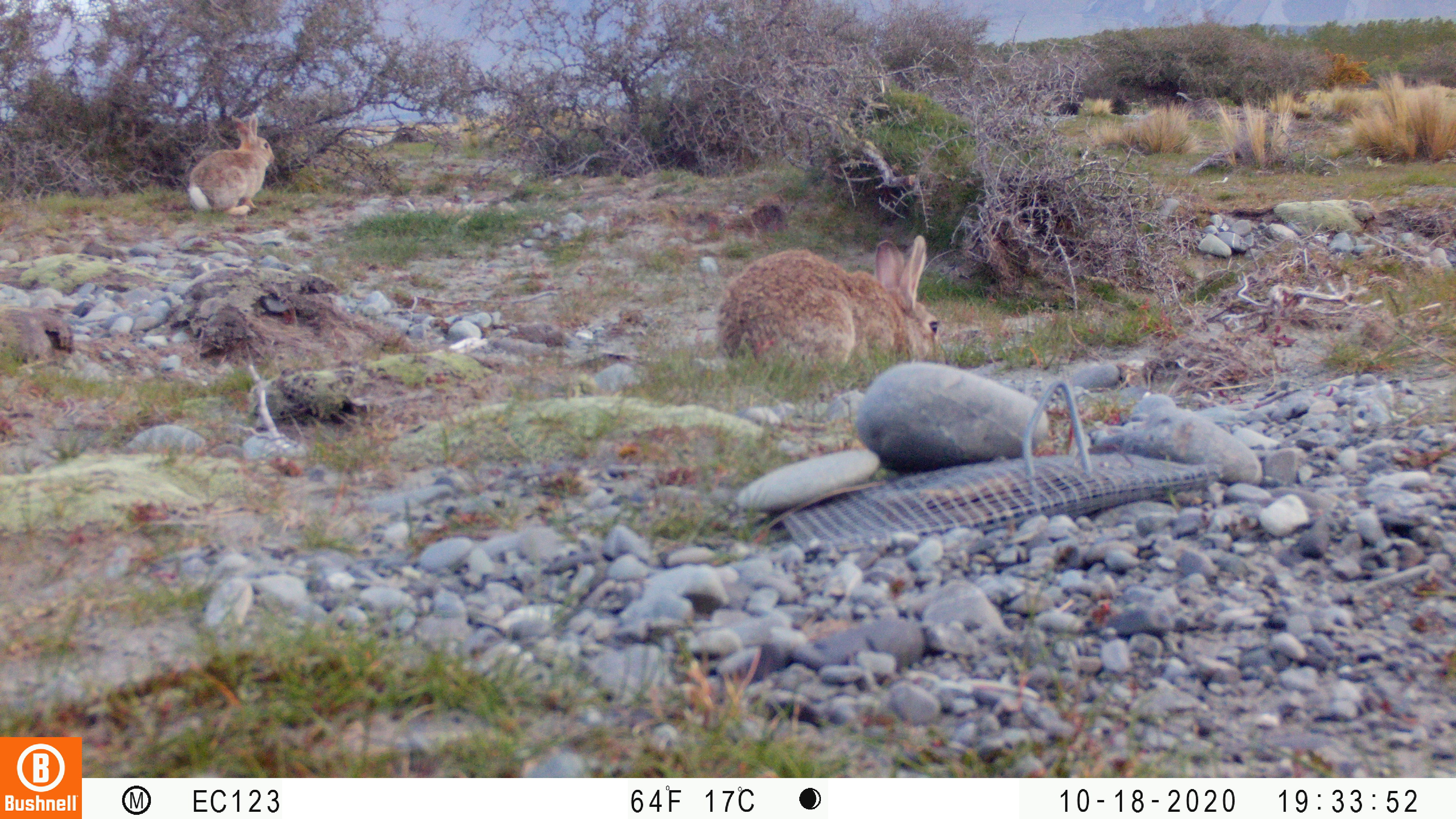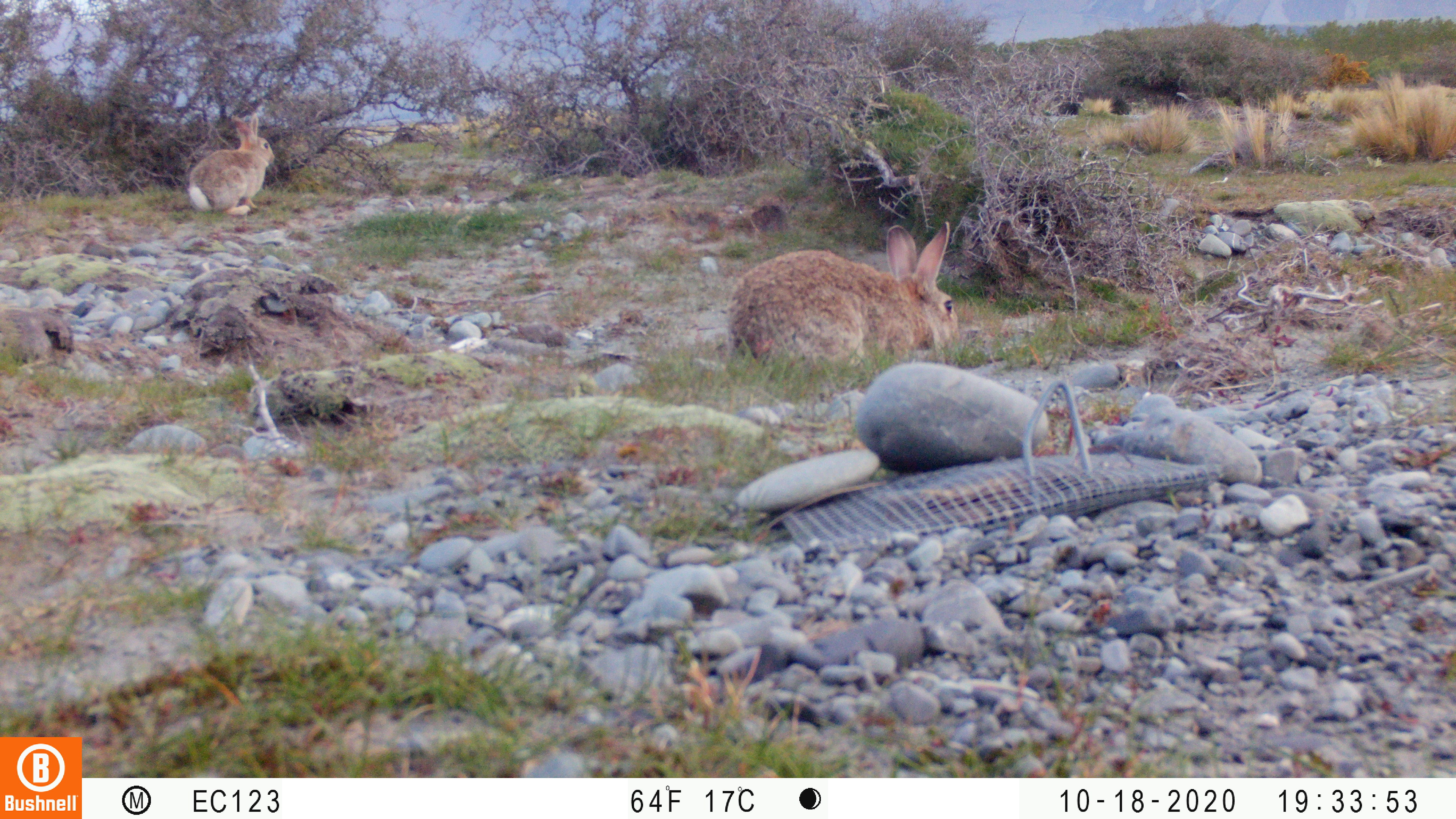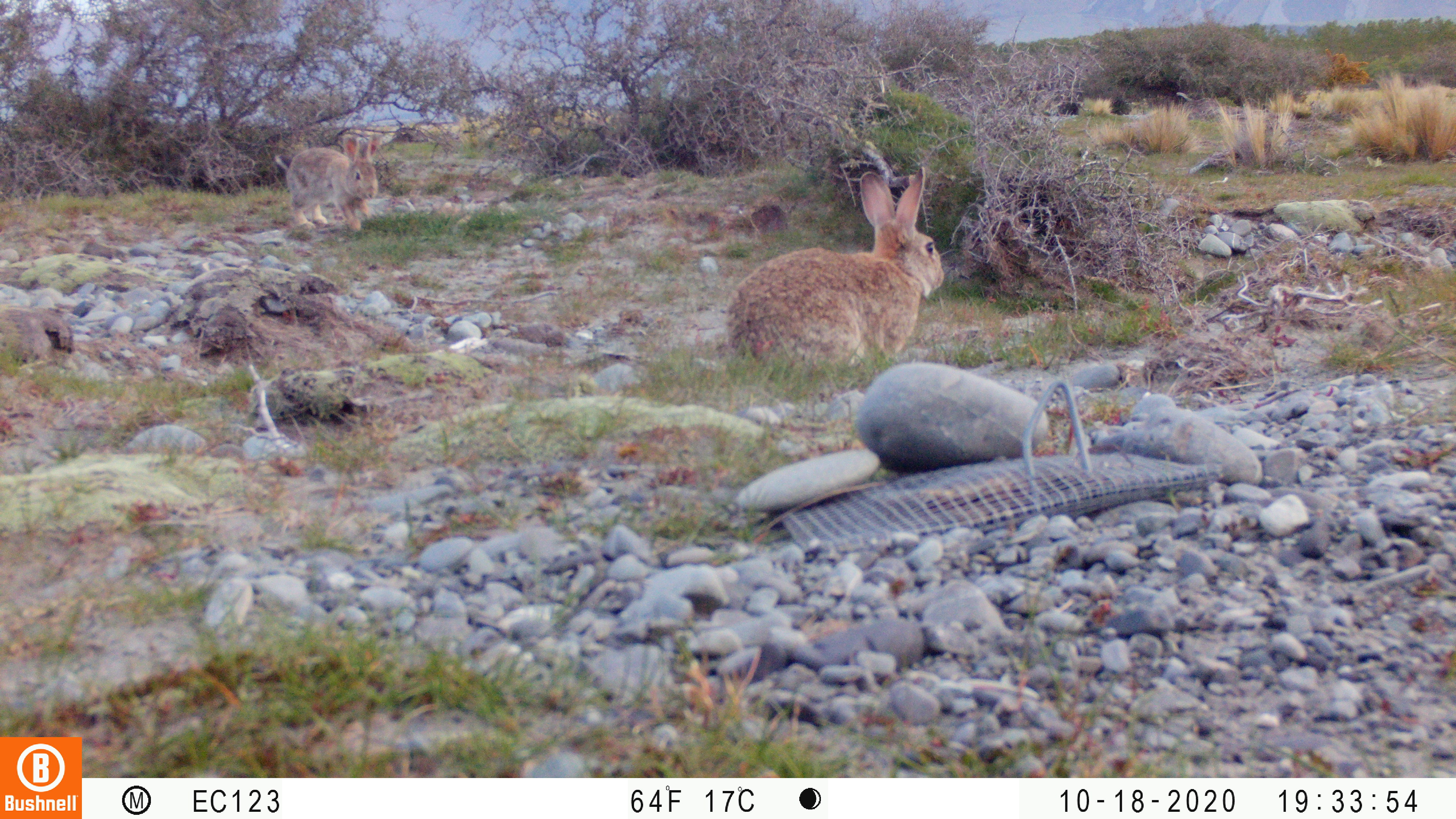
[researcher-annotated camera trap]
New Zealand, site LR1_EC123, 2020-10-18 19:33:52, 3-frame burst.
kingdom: Animalia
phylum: Chordata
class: Mammalia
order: Lagomorpha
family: Leporidae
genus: Oryctolagus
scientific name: Oryctolagus cuniculus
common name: european rabbit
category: rabbit